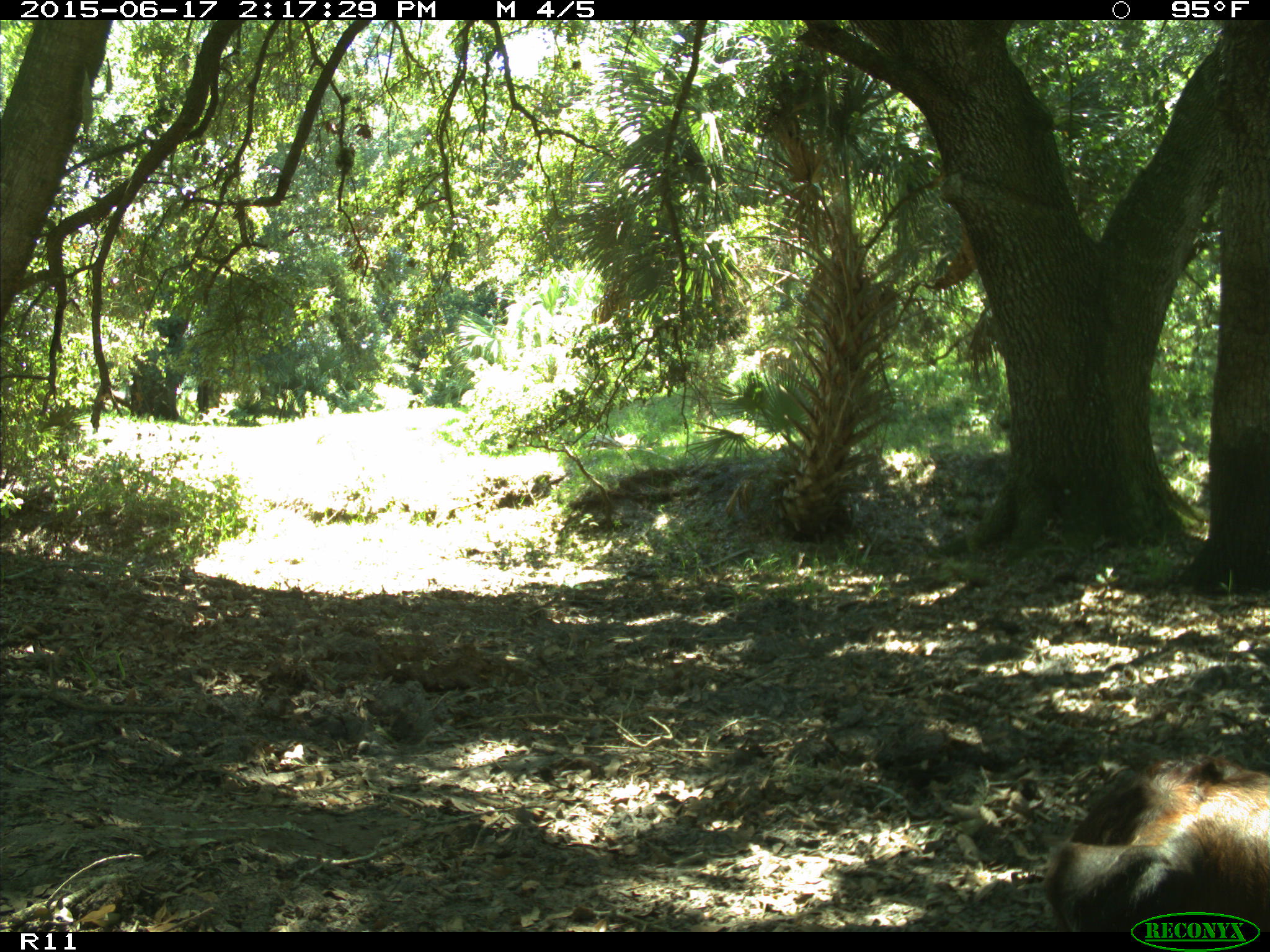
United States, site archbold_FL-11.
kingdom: Animalia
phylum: Chordata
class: Mammalia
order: Artiodactyla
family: Bovidae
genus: Bos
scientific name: Bos taurus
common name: domestic cow